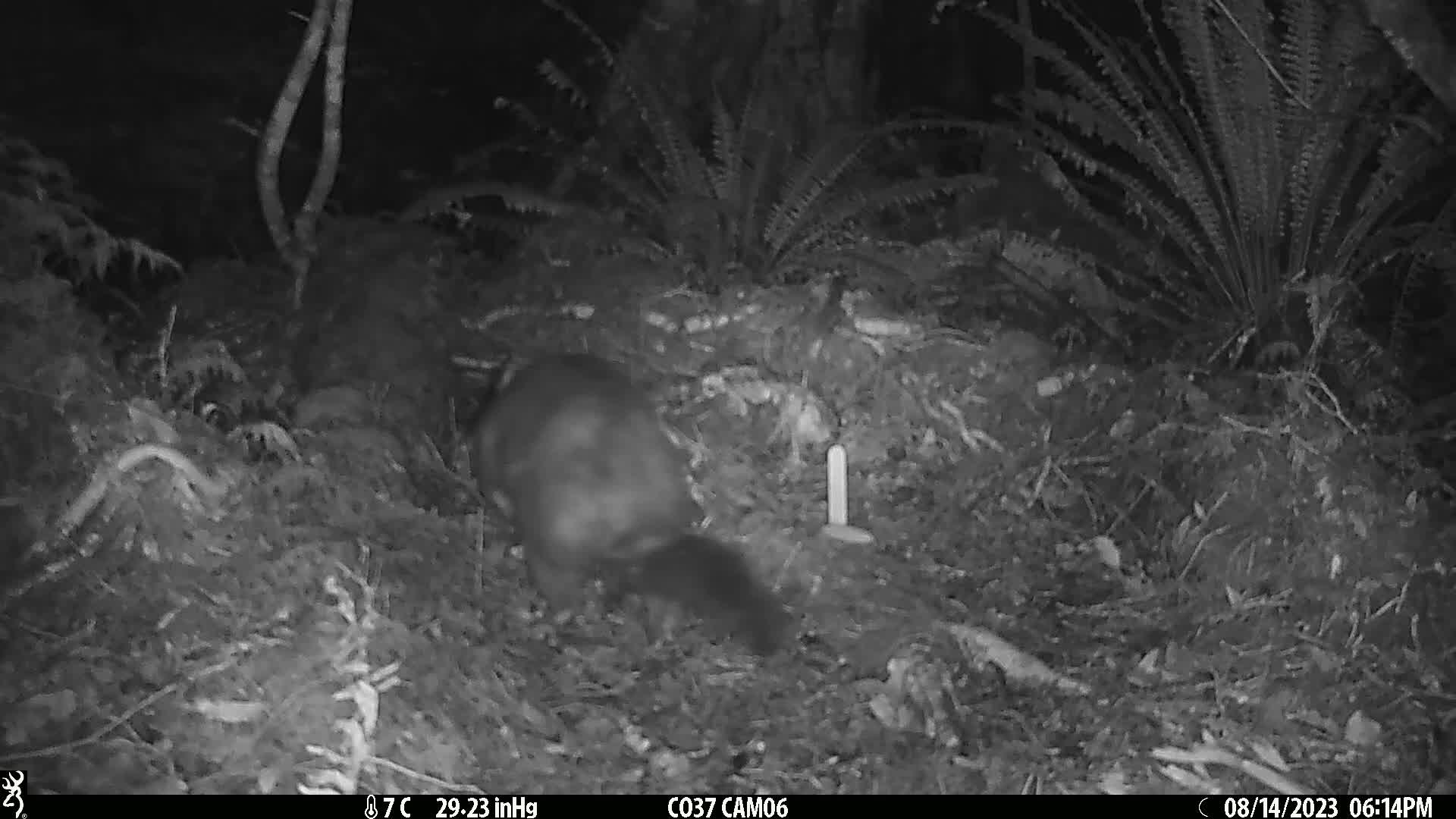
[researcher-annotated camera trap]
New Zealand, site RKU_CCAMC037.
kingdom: Animalia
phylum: Chordata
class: Mammalia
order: Diprotodontia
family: Phalangeridae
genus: Trichosurus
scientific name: Trichosurus vulpecula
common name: common brushtail possum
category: possum